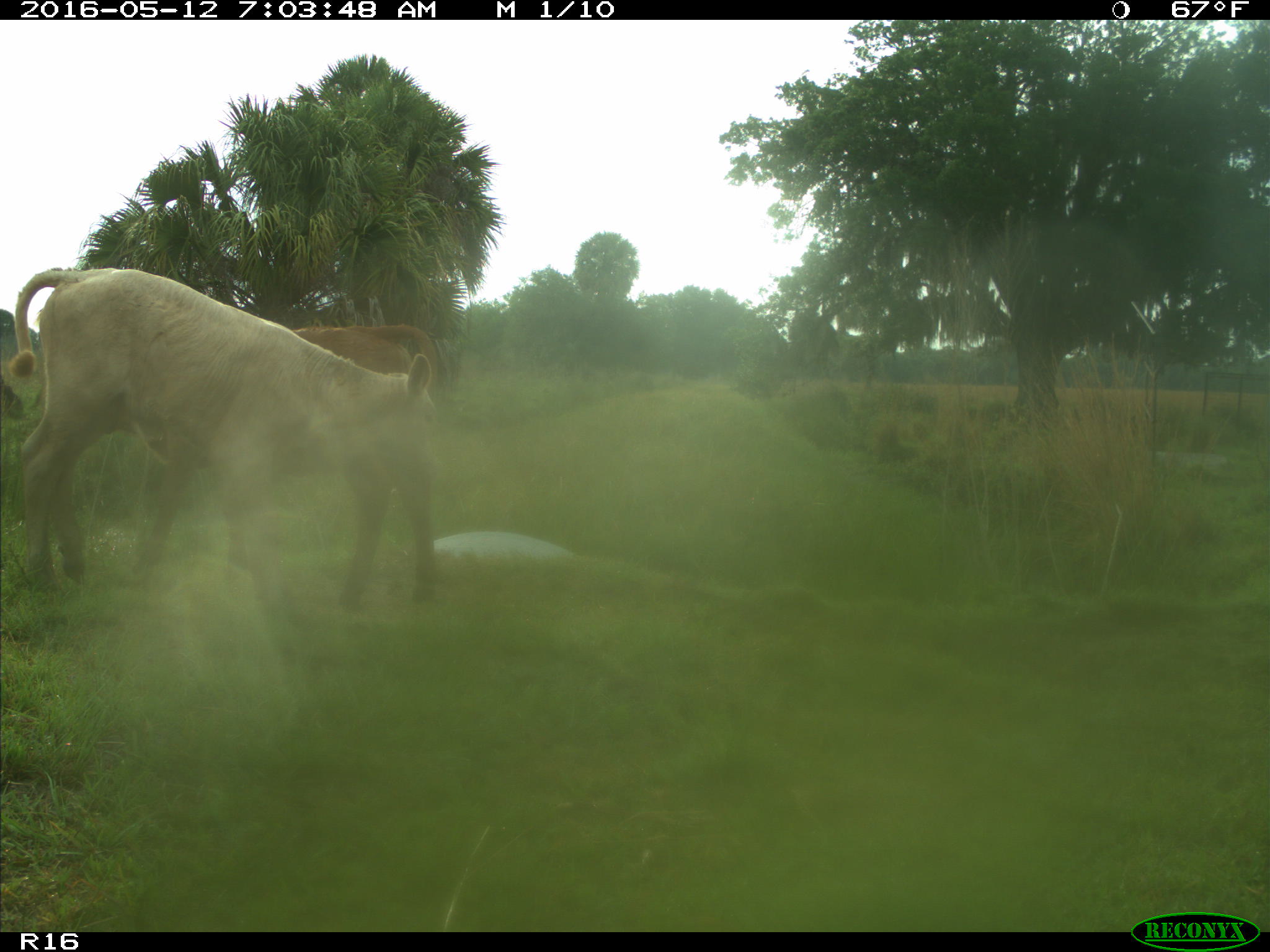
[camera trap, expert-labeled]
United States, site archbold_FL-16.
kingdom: Animalia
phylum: Chordata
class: Mammalia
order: Artiodactyla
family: Bovidae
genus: Bos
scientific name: Bos taurus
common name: domestic cow